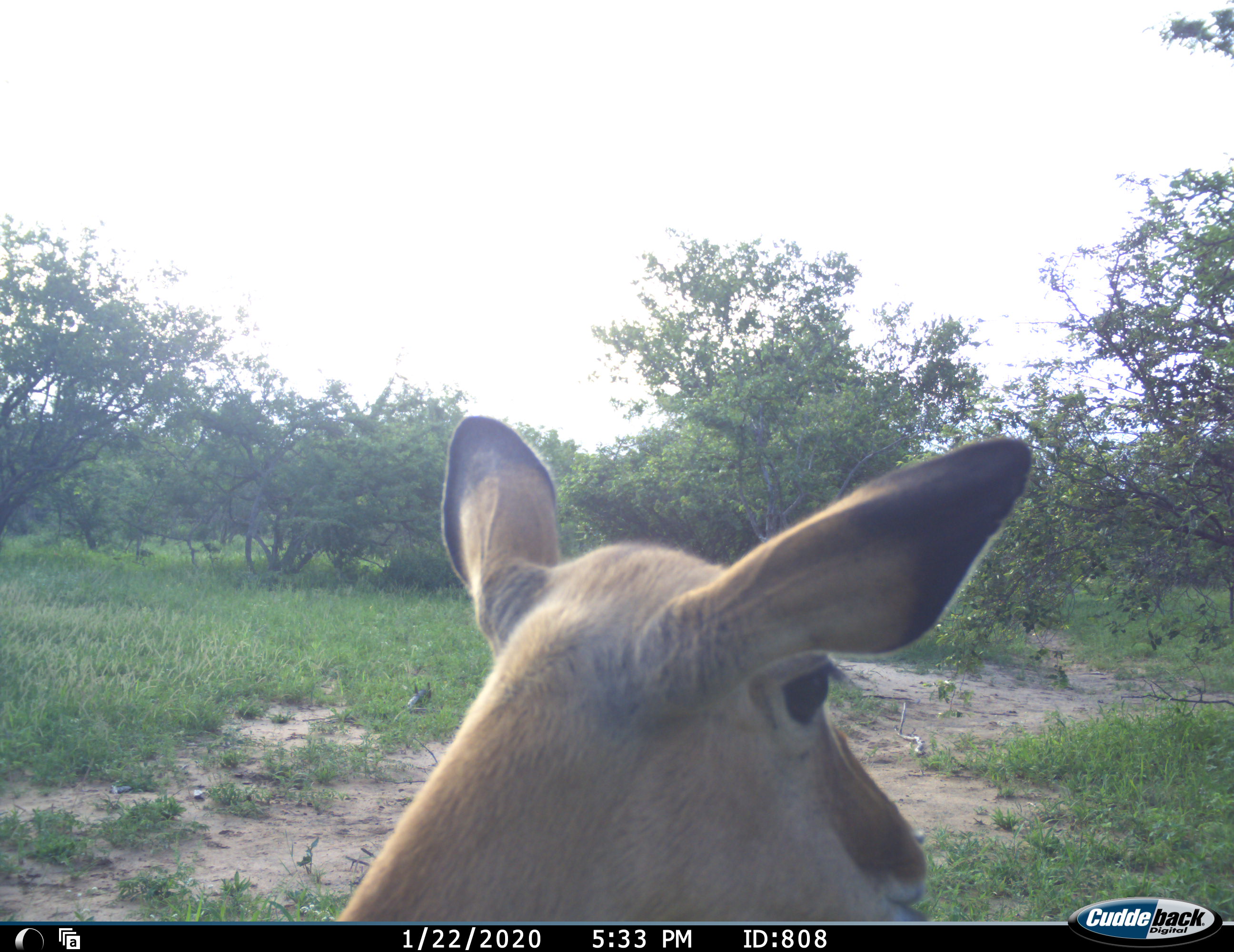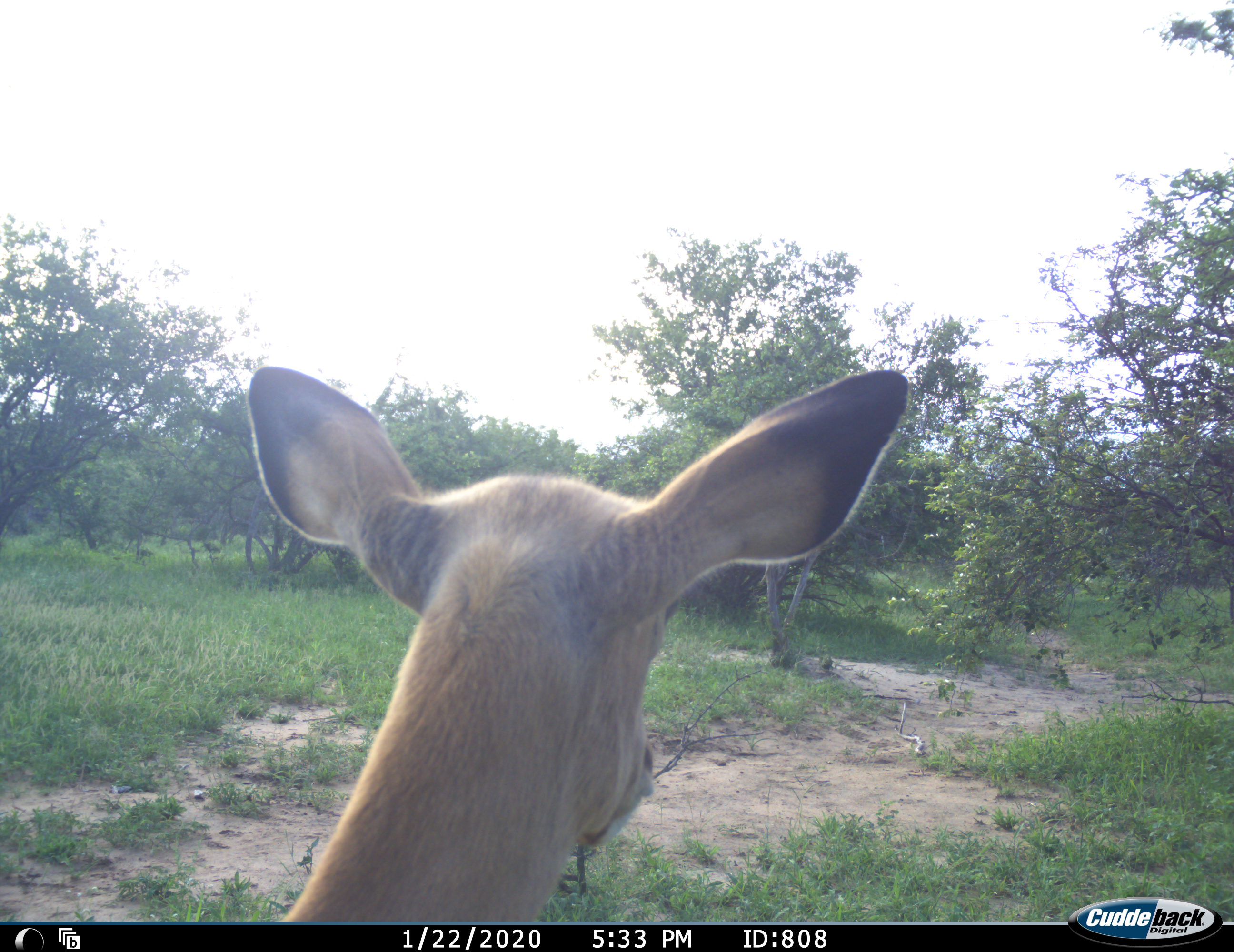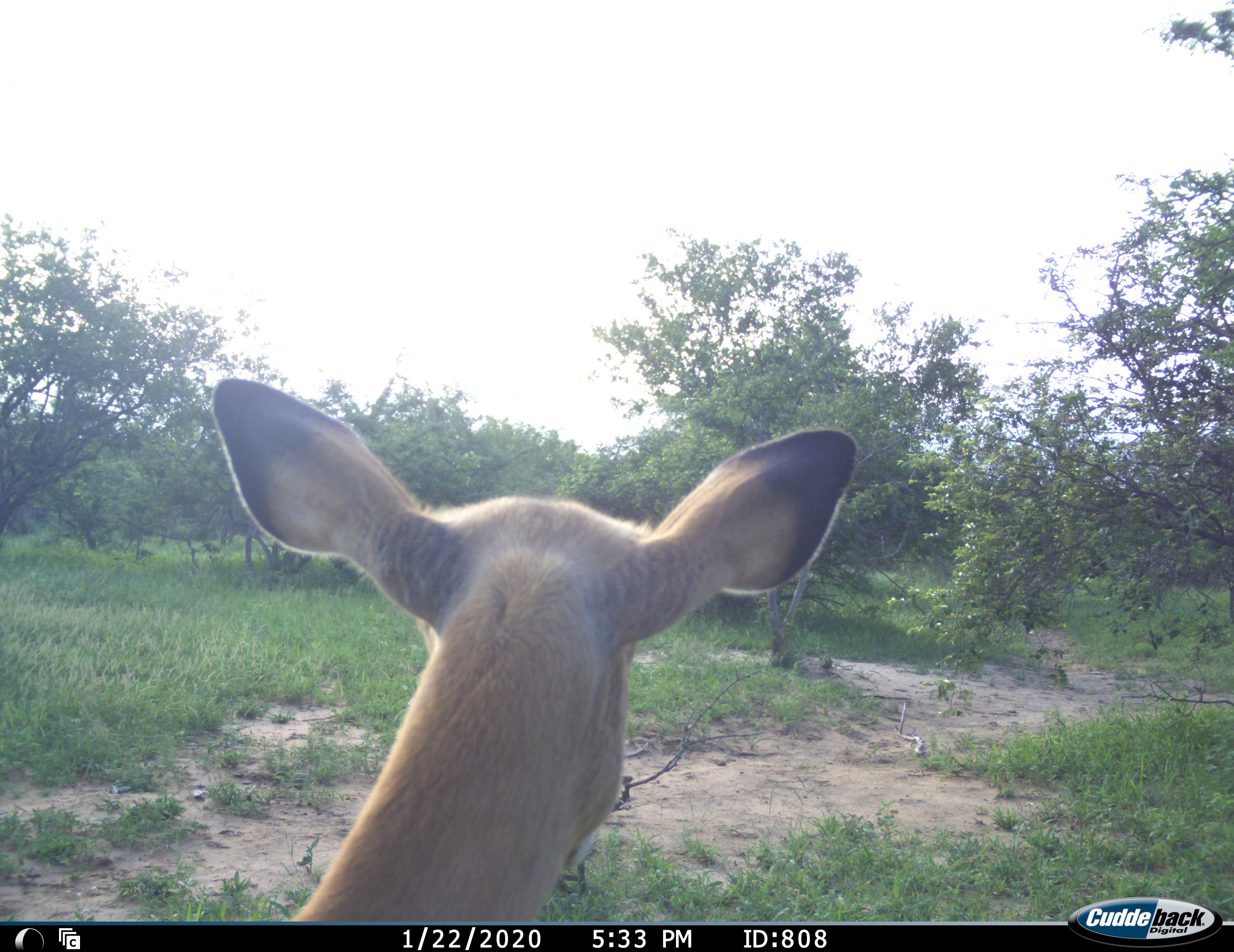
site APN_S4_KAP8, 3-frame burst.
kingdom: Animalia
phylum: Chordata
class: Mammalia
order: Artiodactyla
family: Bovidae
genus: Aepyceros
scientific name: Aepyceros melampus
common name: impala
Impala (Aepyceros melampus), count 1. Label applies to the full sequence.